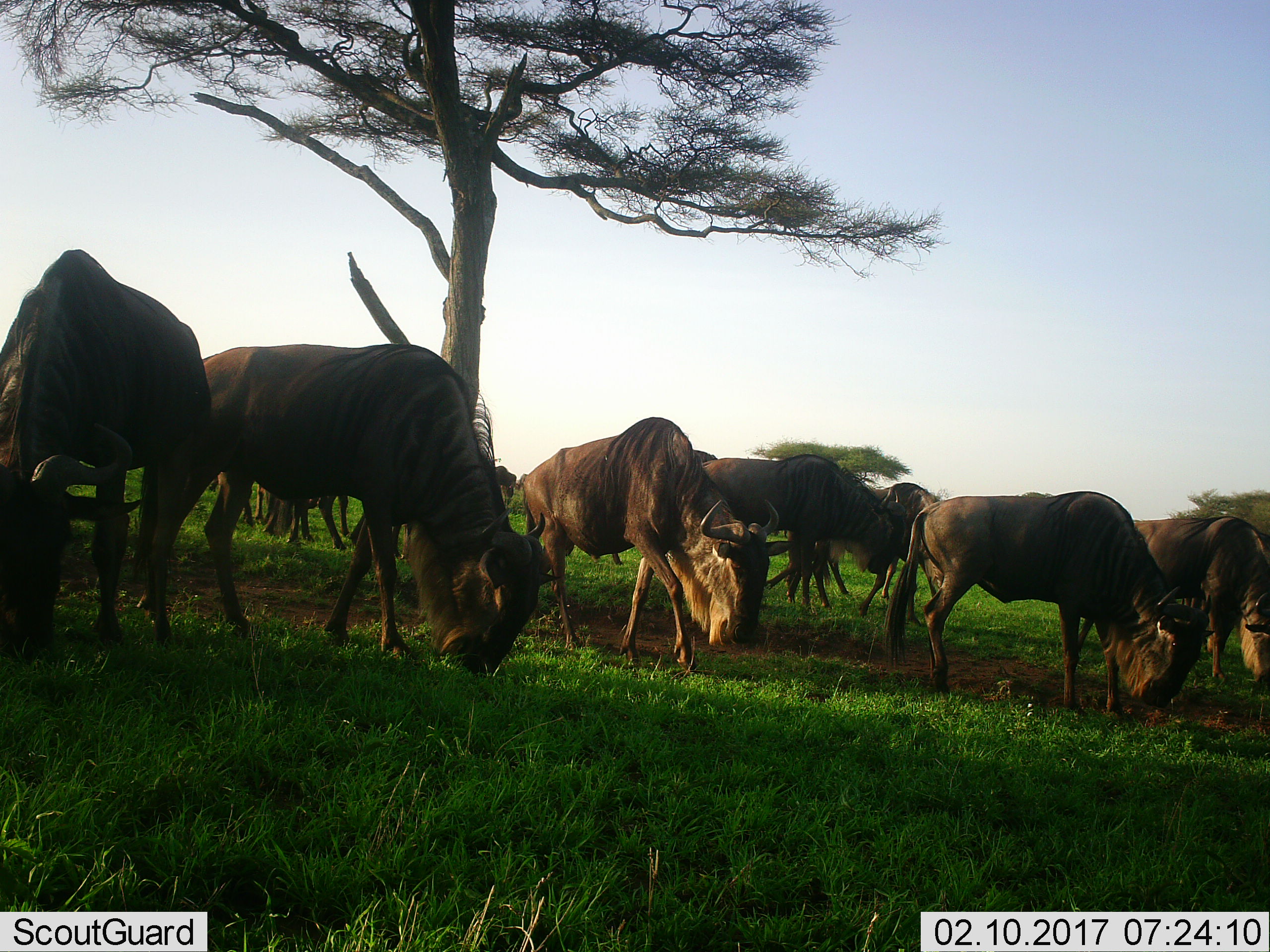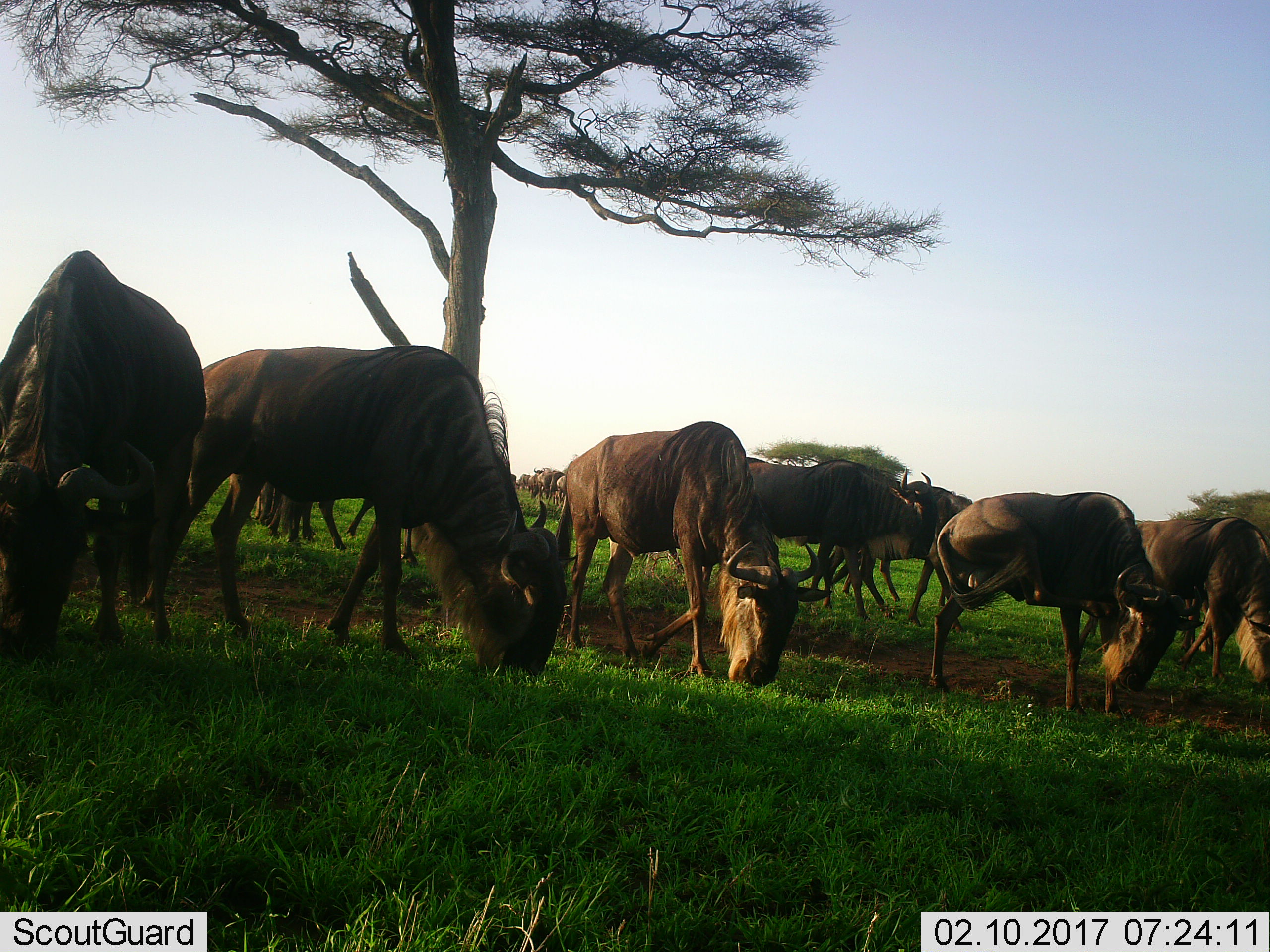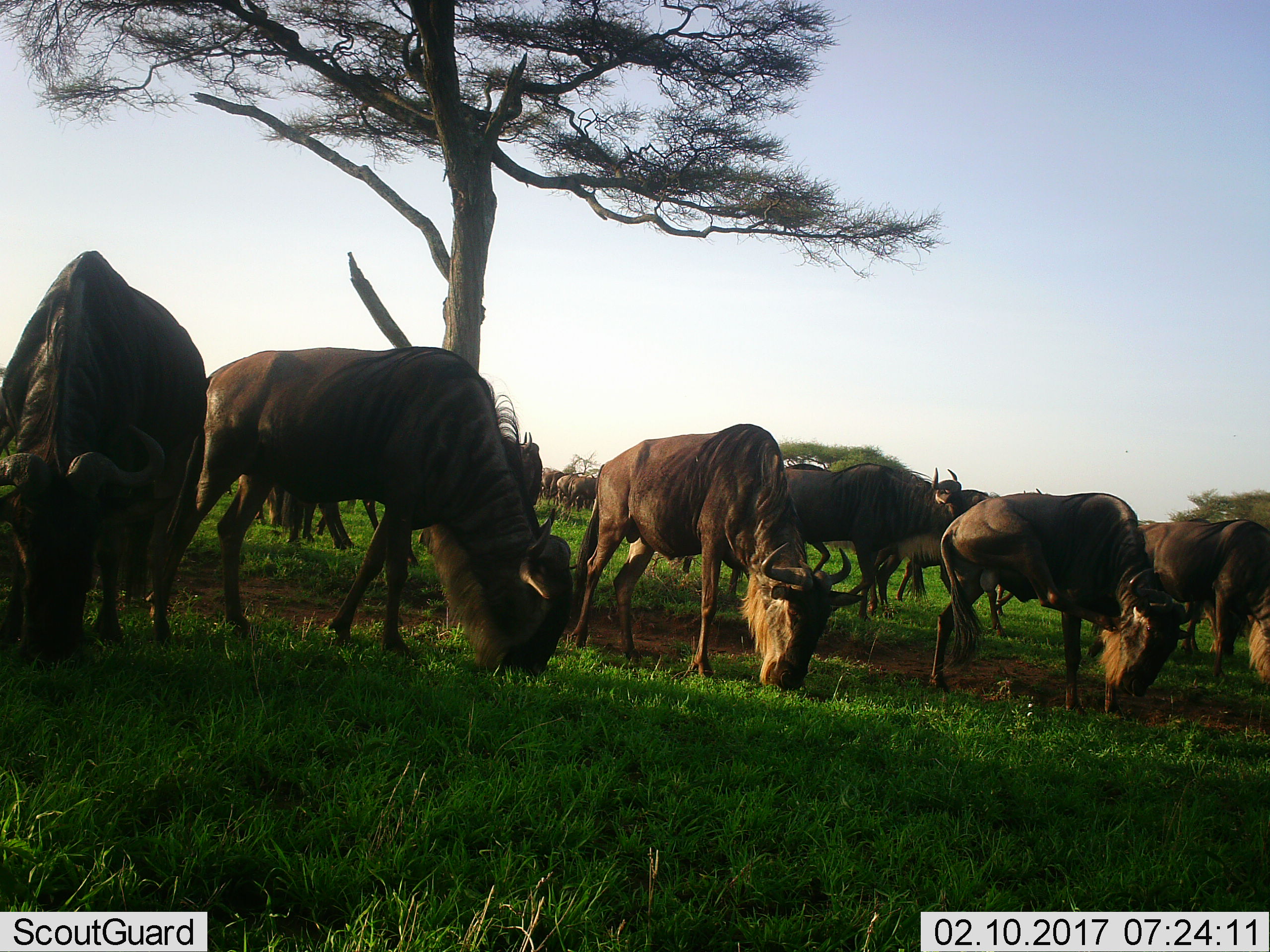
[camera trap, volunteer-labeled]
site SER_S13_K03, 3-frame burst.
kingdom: Animalia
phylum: Chordata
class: Mammalia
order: Artiodactyla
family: Bovidae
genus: Connochaetes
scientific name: Connochaetes taurinus taurinus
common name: blue wildebeest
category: wildebeestblue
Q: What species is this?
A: Wildebeestblue (blue wildebeest) (Connochaetes taurinus taurinus).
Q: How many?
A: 11-50.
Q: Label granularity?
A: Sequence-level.